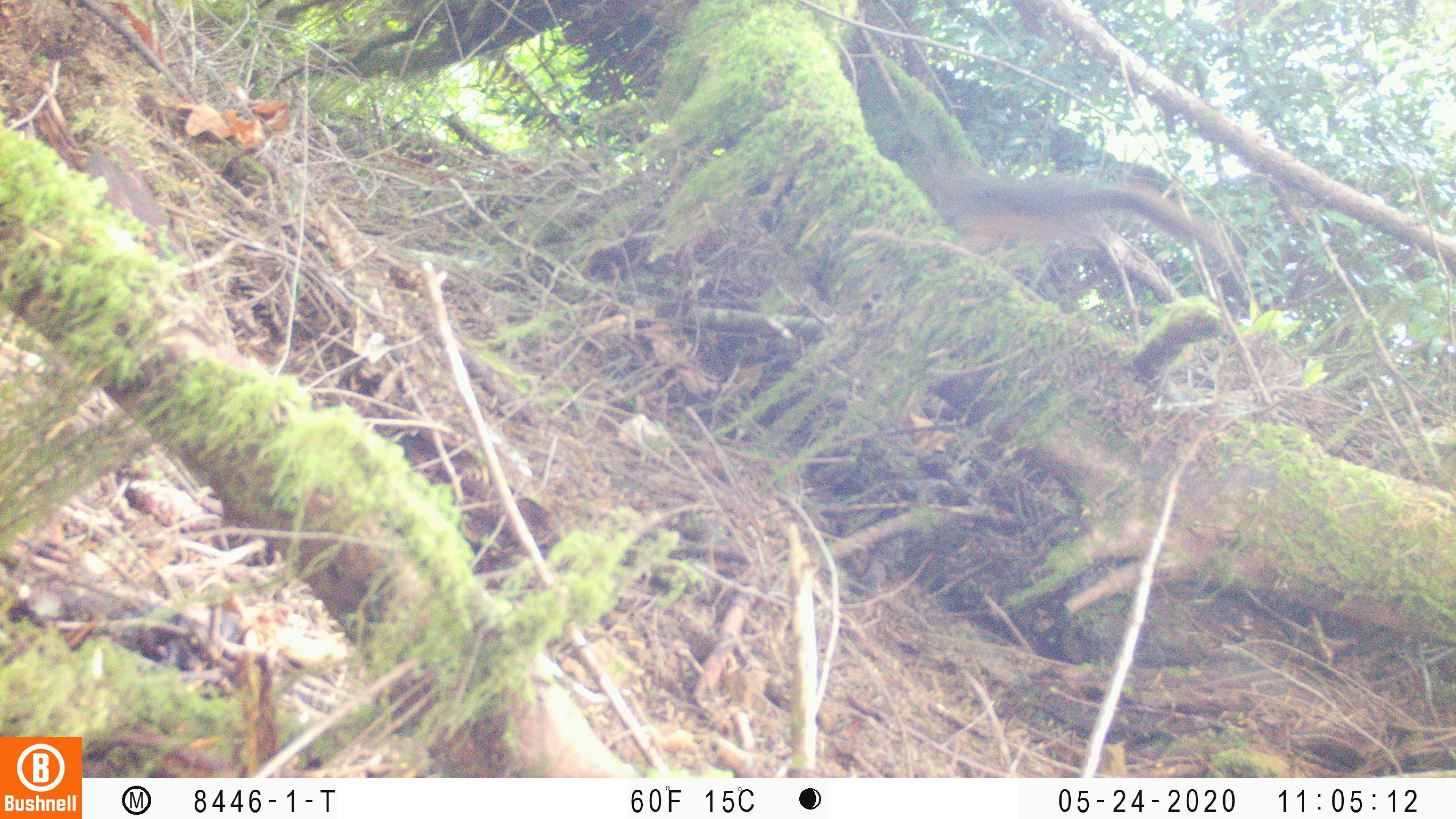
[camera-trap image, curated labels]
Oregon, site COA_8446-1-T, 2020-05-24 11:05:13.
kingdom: Animalia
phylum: Chordata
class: Mammalia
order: Rodentia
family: Sciuridae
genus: Tamiasciurus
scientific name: Tamiasciurus douglasii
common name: douglas squirrel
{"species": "douglas squirrel (Tamiasciurus douglasii)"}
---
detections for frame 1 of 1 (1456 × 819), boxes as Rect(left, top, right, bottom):
douglas squirrel: Rect(929, 161, 1213, 266)